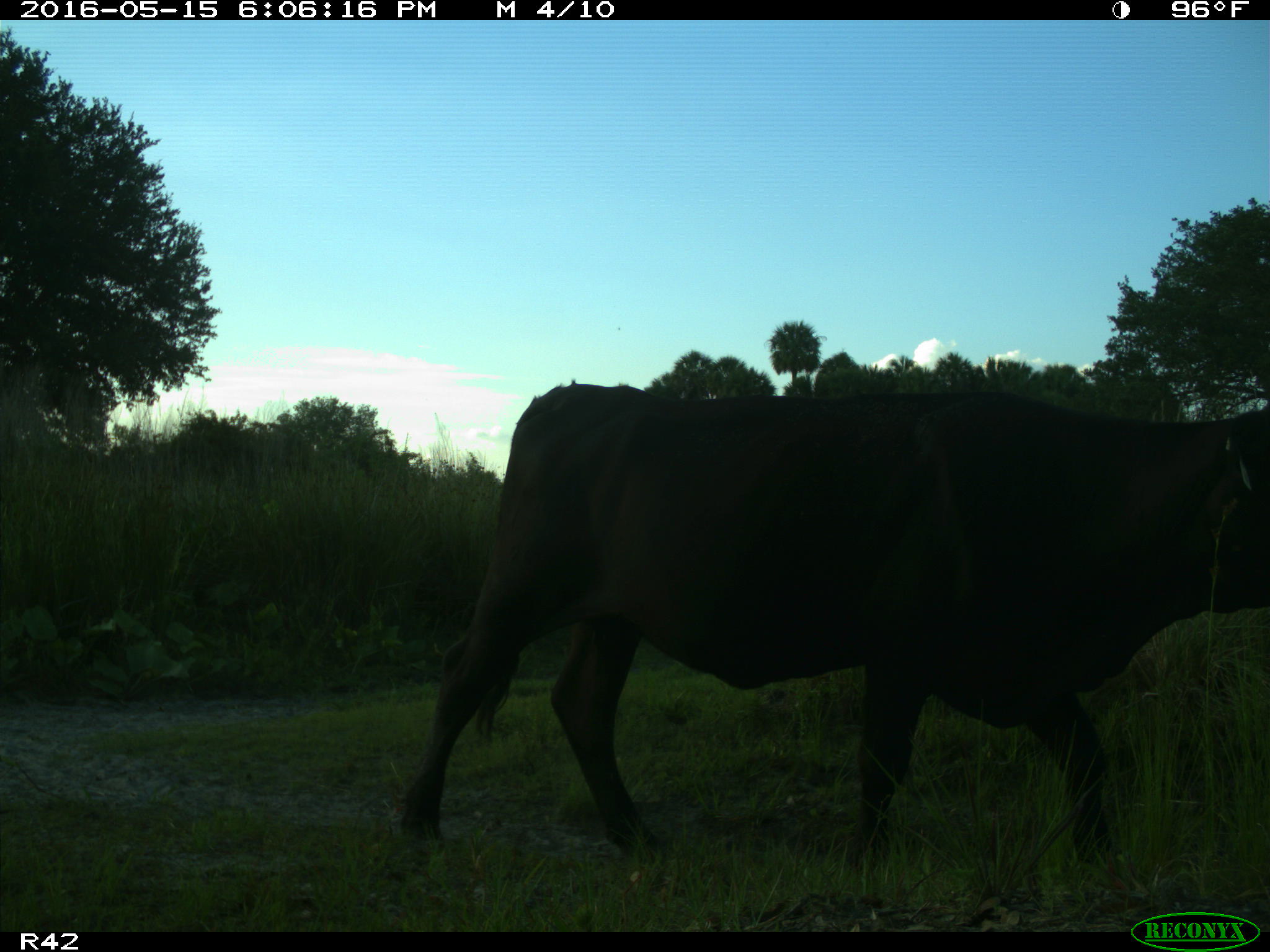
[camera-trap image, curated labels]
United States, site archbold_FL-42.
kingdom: Animalia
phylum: Chordata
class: Mammalia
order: Artiodactyla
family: Bovidae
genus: Bos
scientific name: Bos taurus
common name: domestic cow